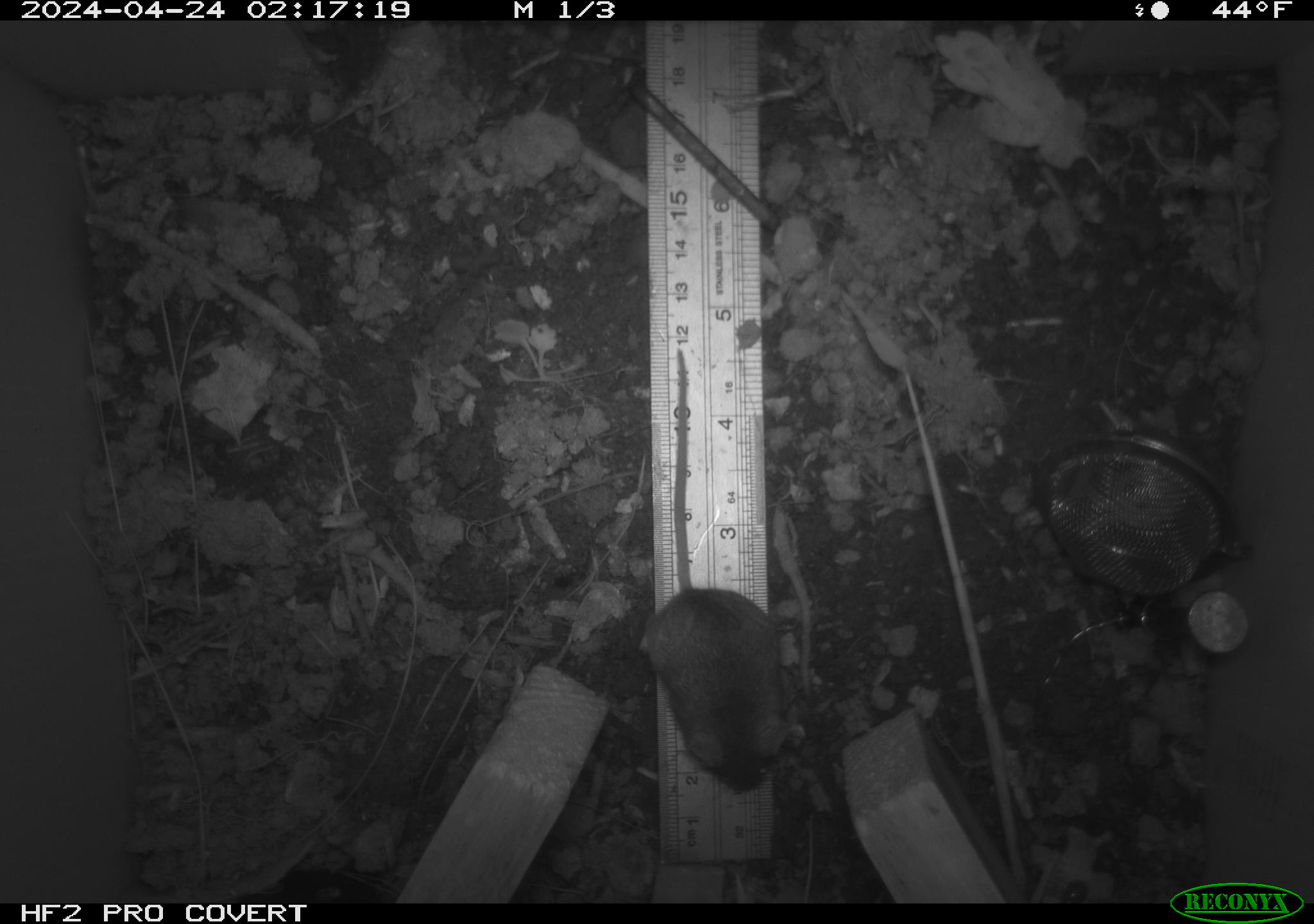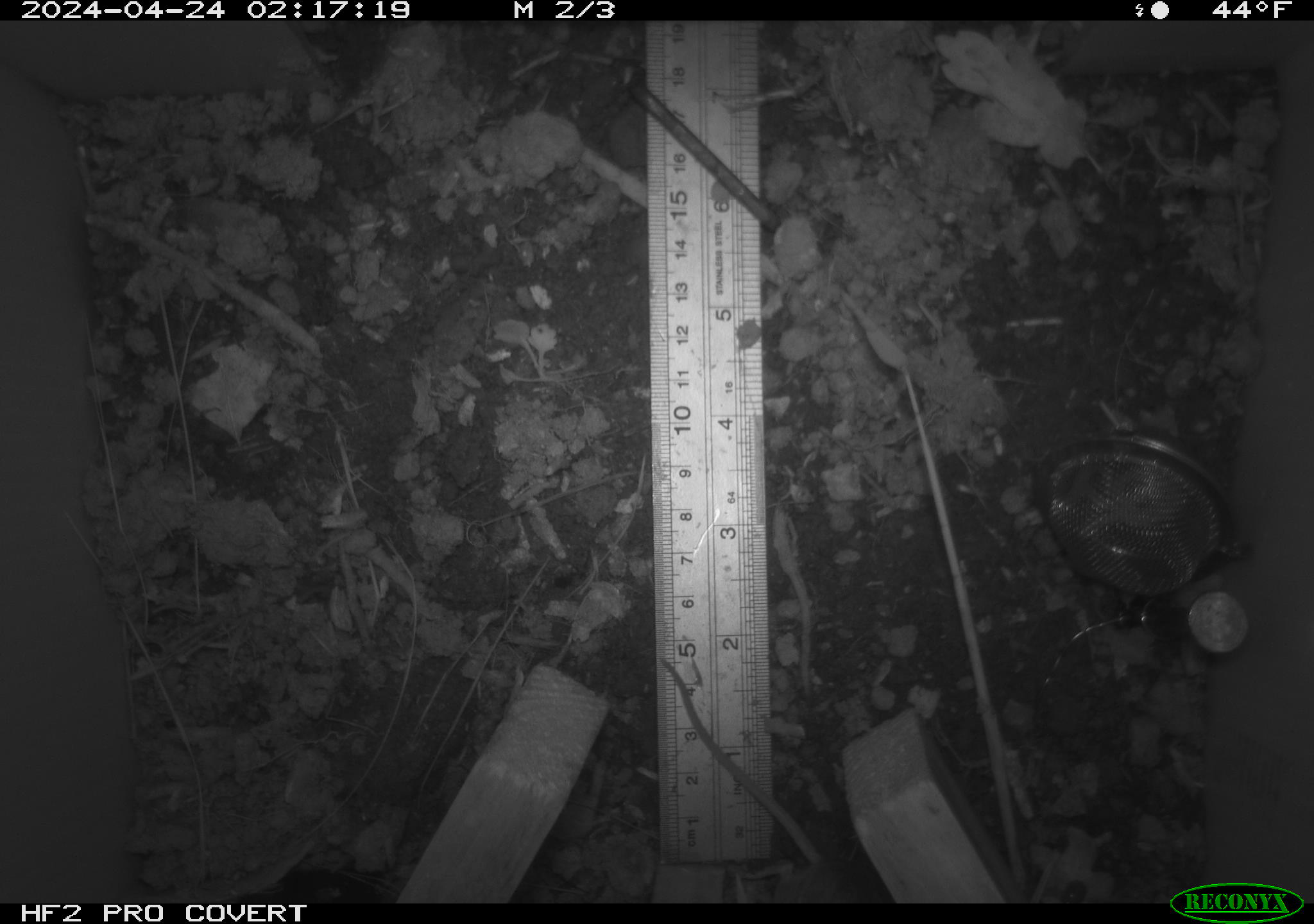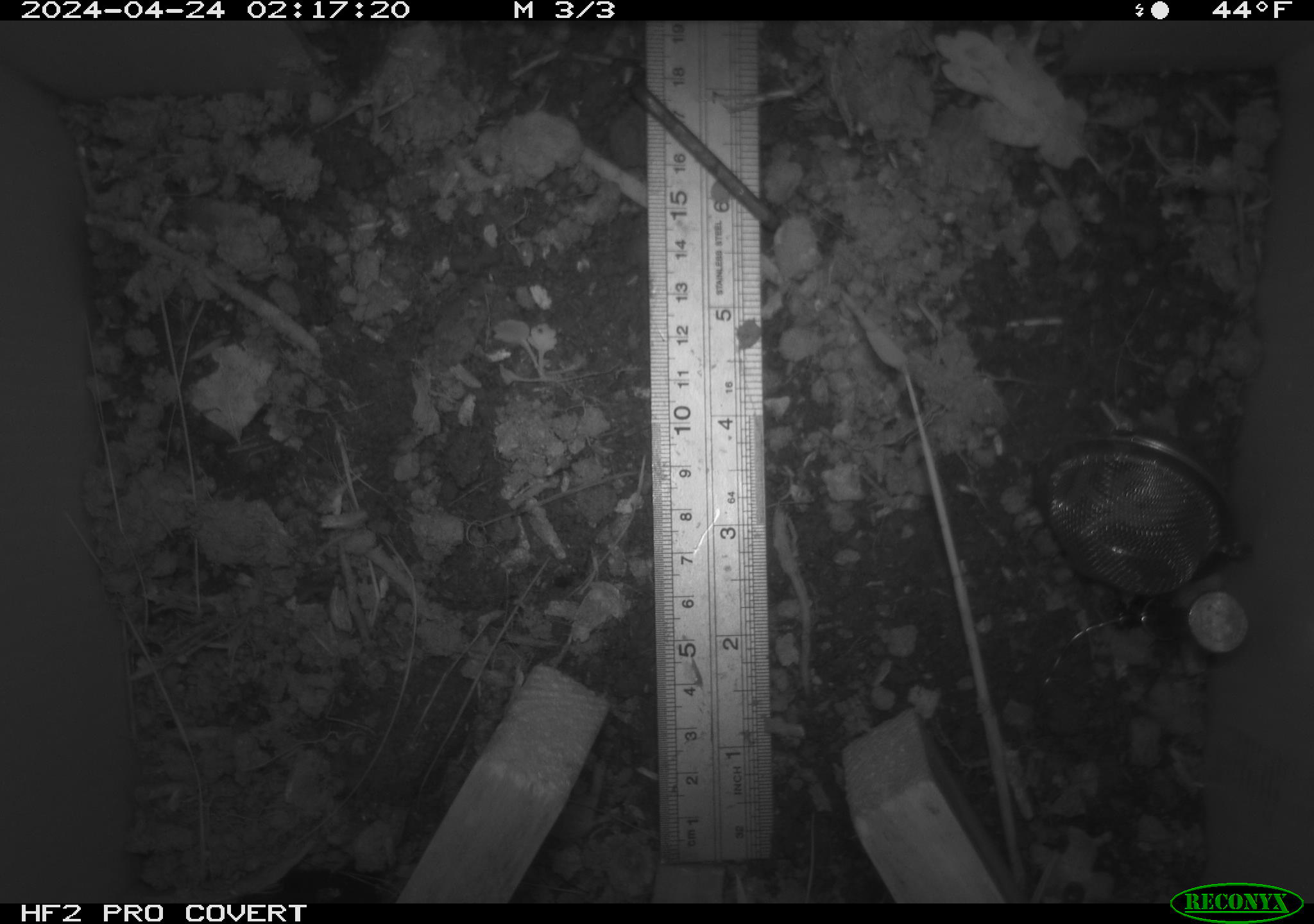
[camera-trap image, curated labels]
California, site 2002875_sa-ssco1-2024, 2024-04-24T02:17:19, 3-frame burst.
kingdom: Animalia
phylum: Chordata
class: Mammalia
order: Rodentia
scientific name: Rodentia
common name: mouse species